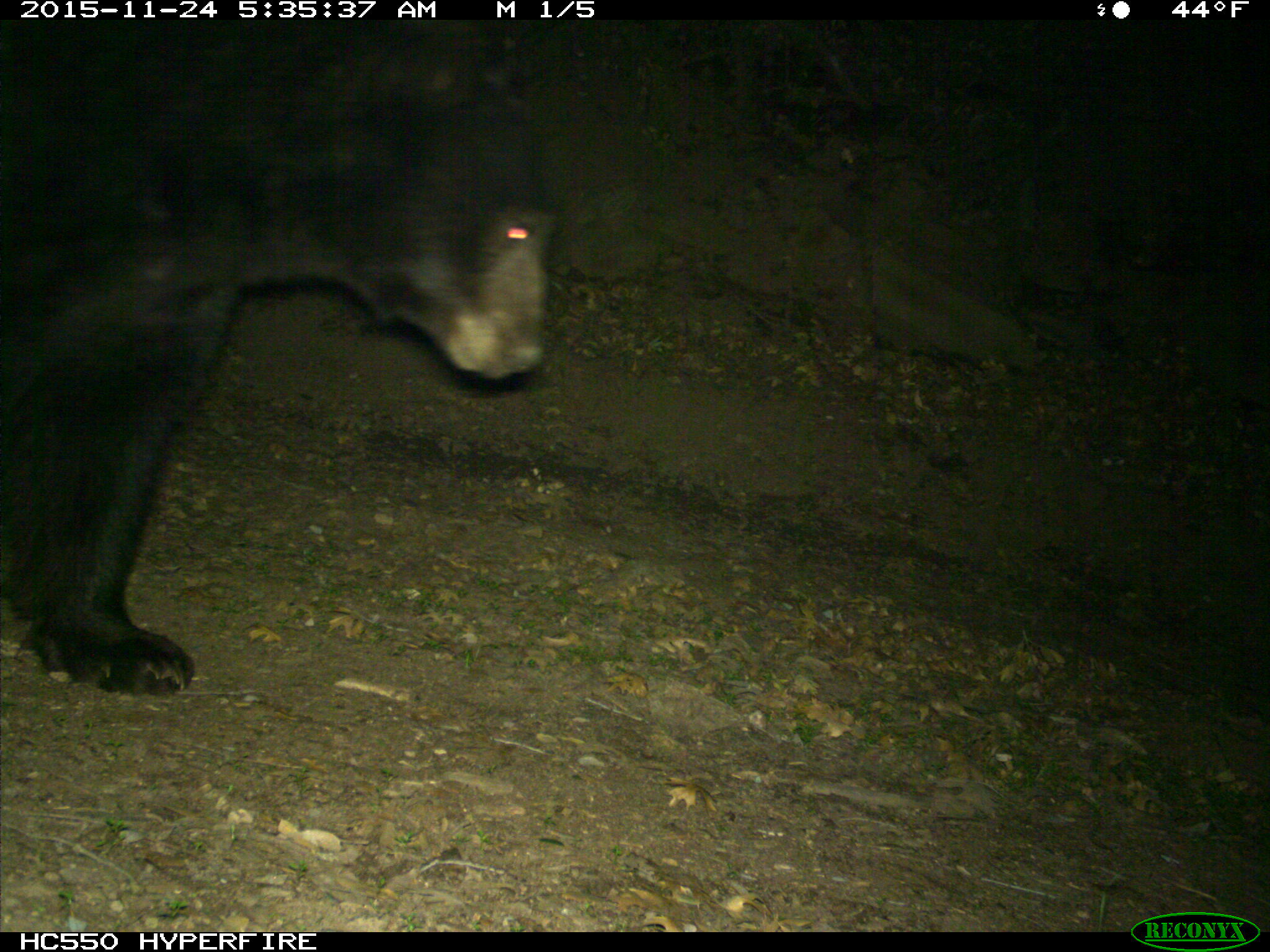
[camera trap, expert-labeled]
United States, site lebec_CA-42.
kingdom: Animalia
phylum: Chordata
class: Mammalia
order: Carnivora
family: Ursidae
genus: Ursus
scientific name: Ursus americanus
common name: american black bear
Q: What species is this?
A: Ursus americanus (american black bear).